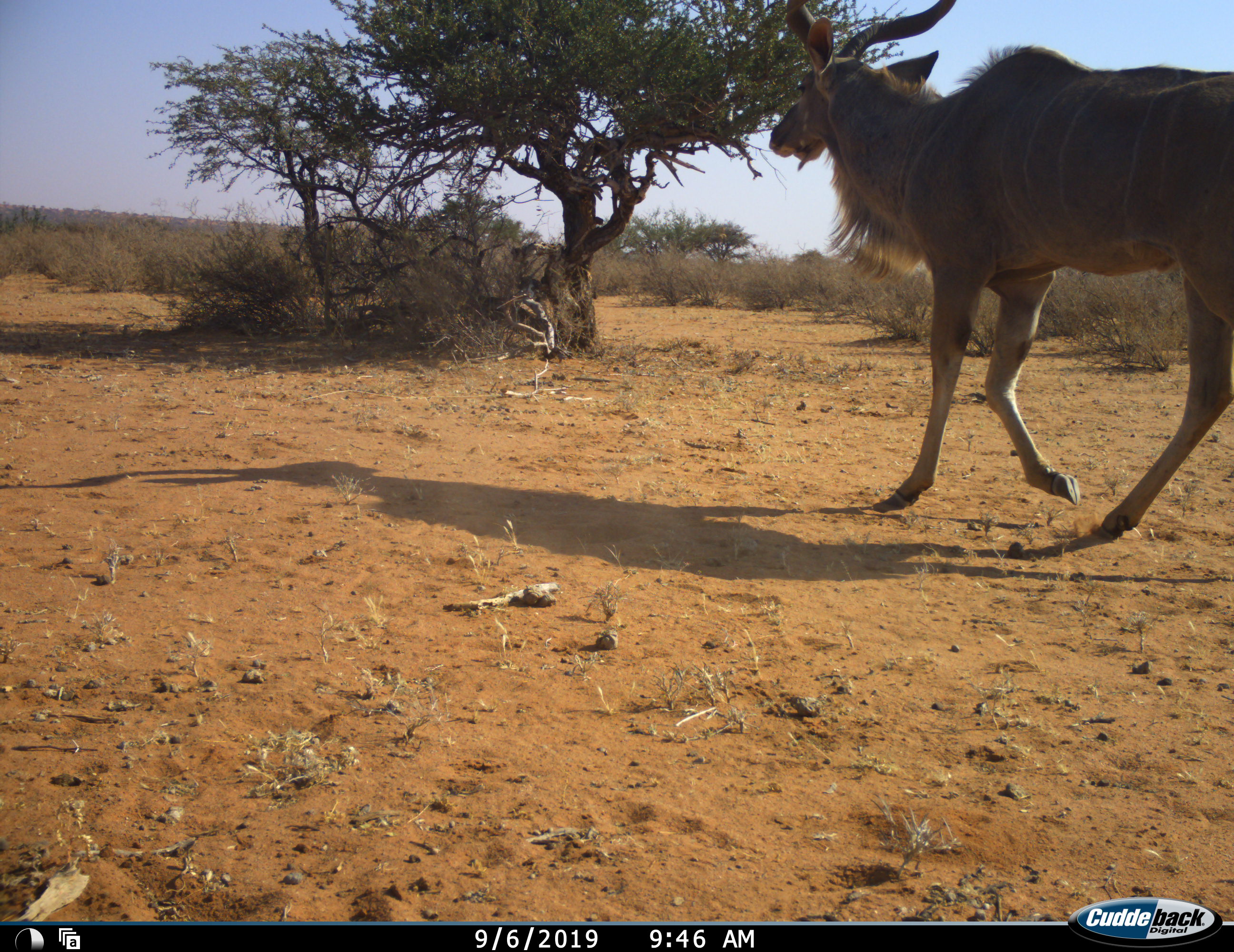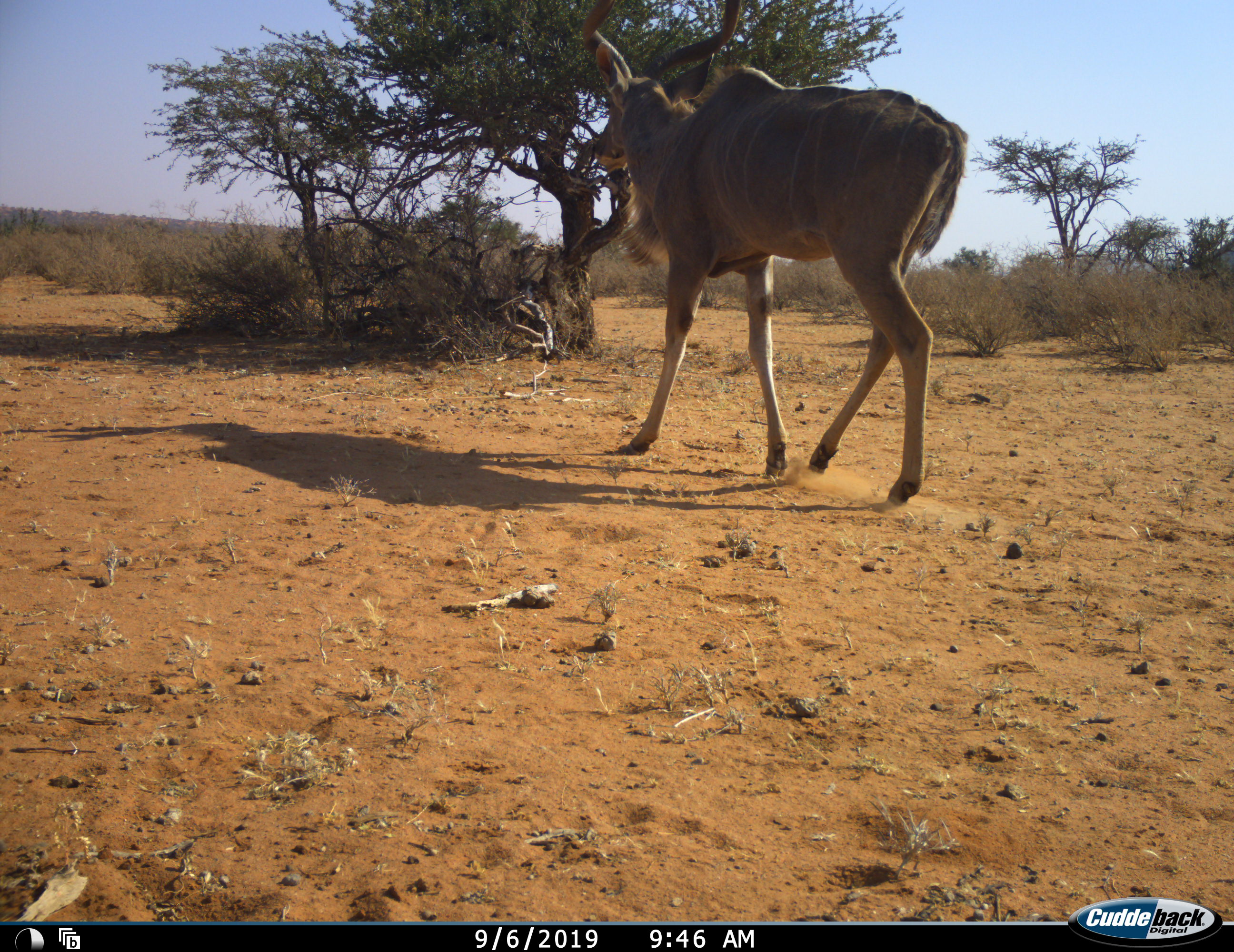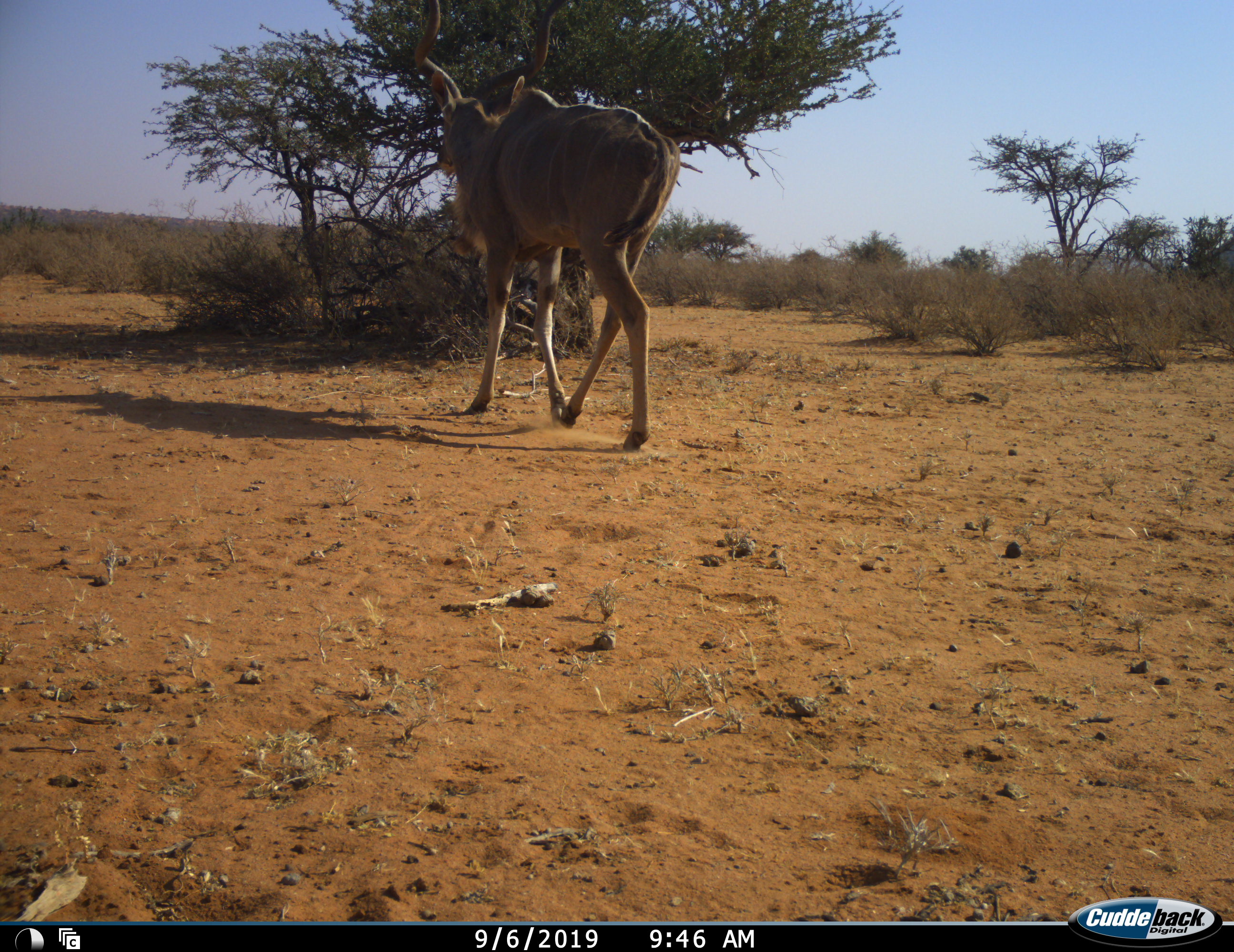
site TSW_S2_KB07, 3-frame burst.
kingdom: Animalia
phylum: Chordata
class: Mammalia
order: Artiodactyla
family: Bovidae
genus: Tragelaphus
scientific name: Tragelaphus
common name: kudu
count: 1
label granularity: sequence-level